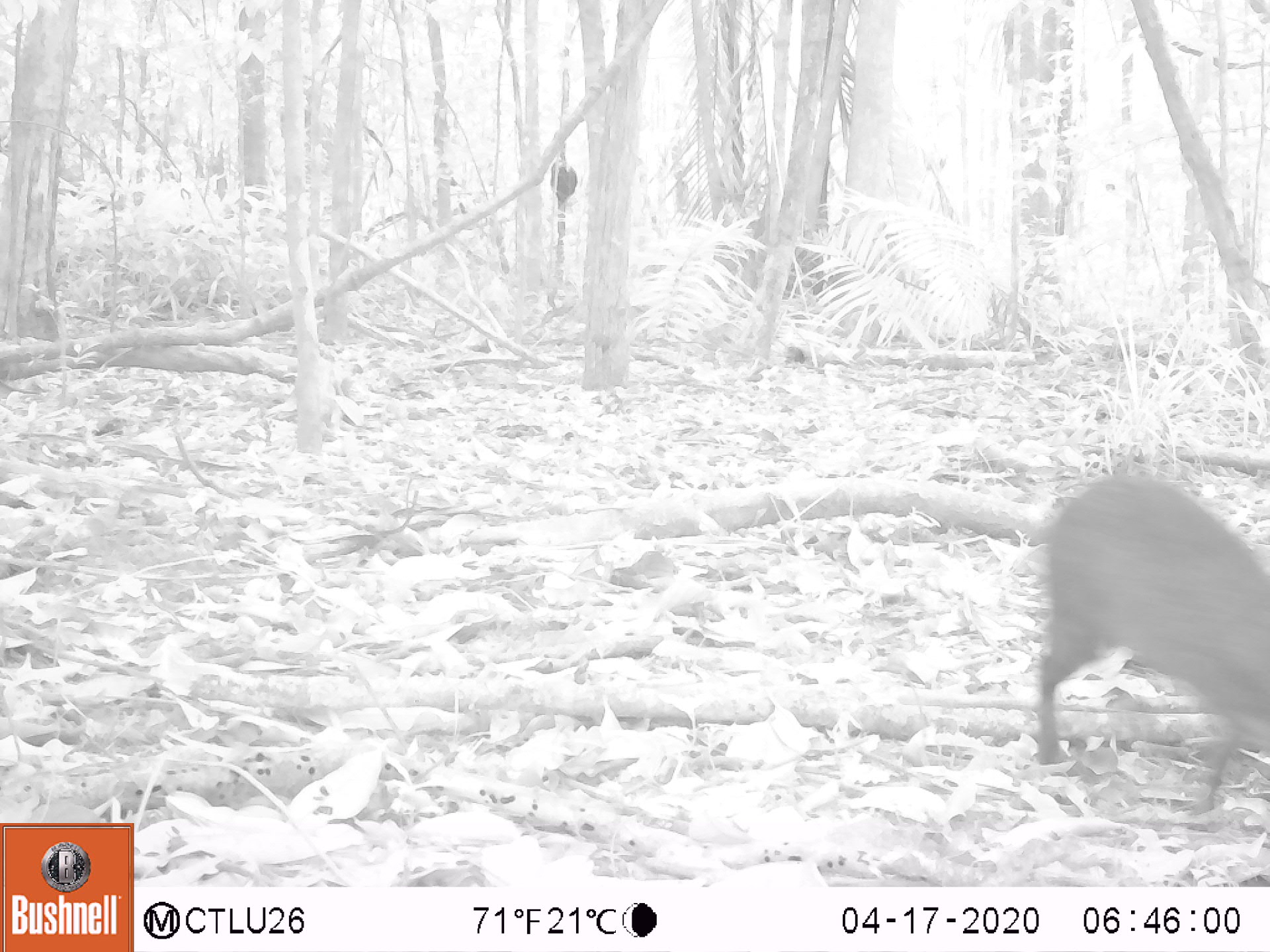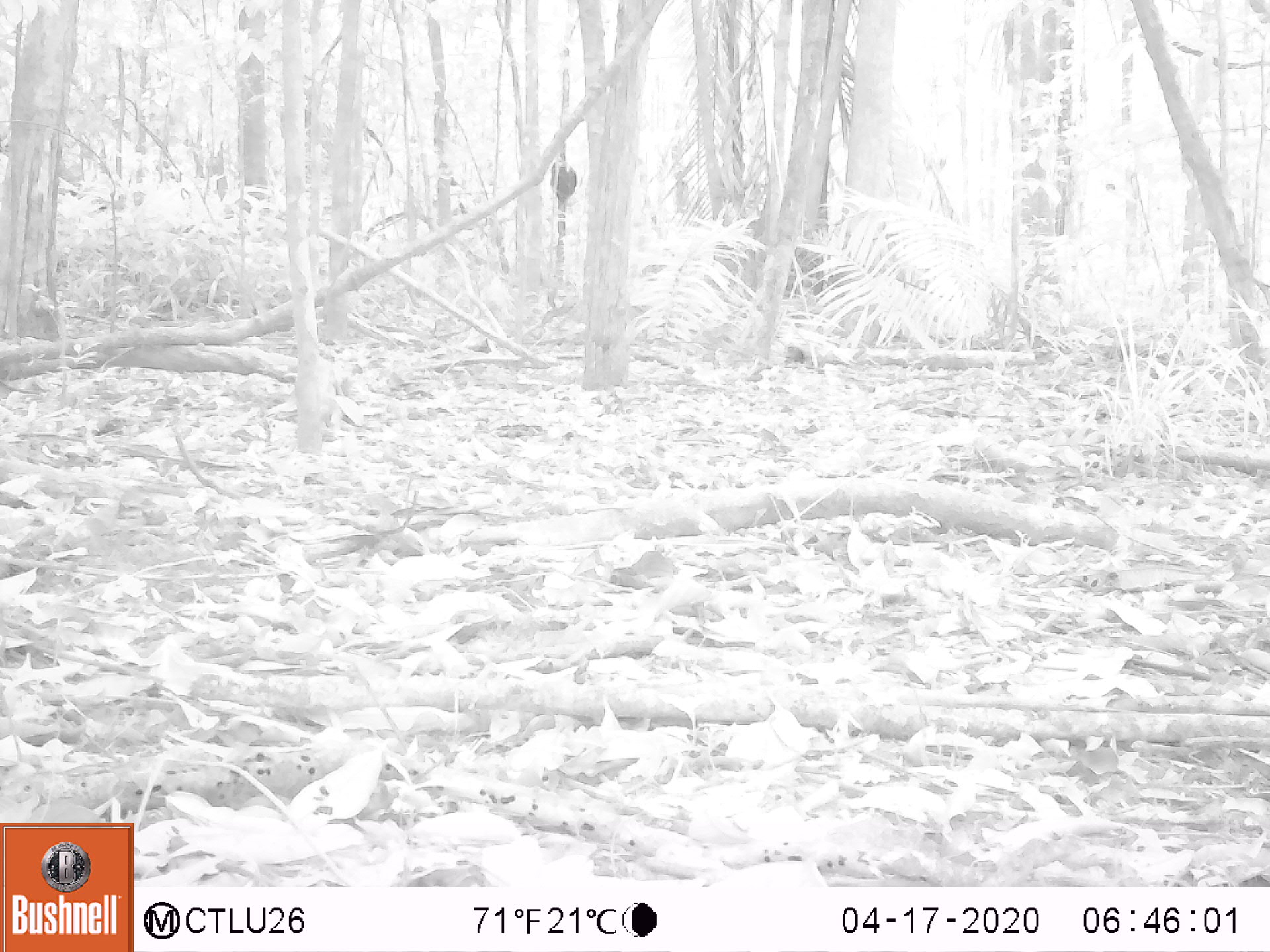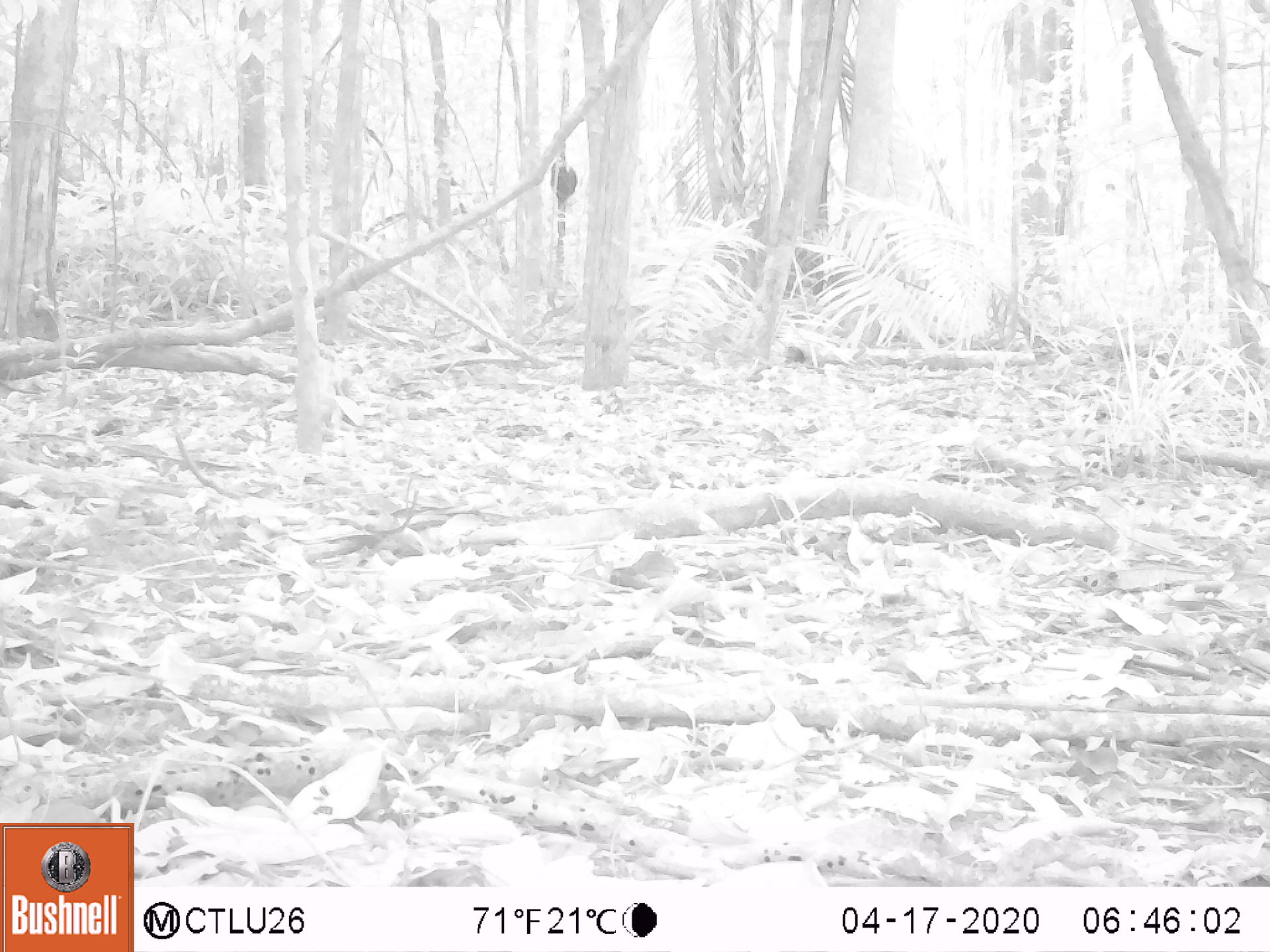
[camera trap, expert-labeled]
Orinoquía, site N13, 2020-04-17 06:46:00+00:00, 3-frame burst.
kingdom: Animalia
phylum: Chordata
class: Mammalia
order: Rodentia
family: Dasyproctidae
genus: Dasyprocta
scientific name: Dasyprocta fuliginosa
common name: black agouti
Black agouti (Dasyprocta fuliginosa).